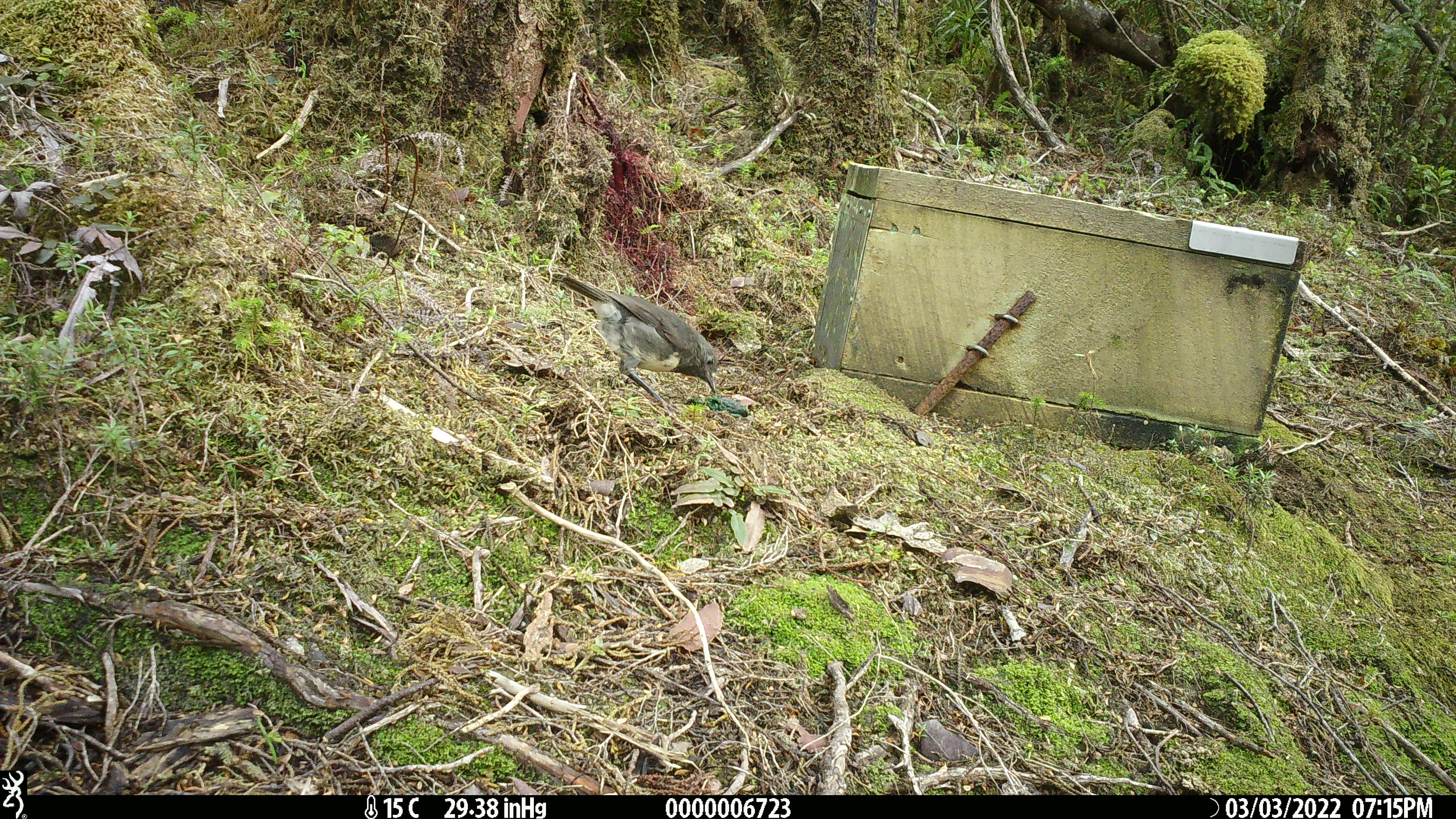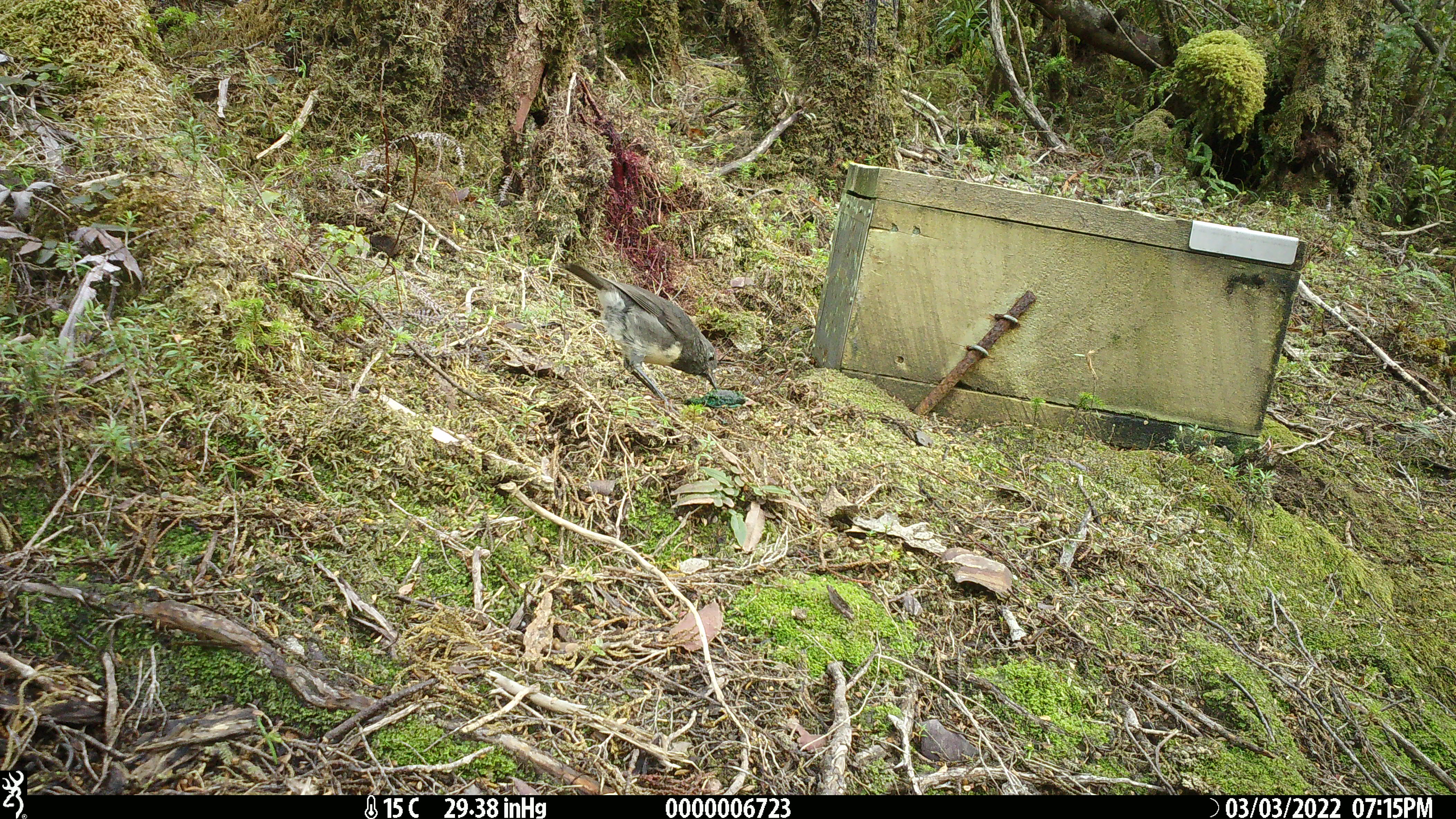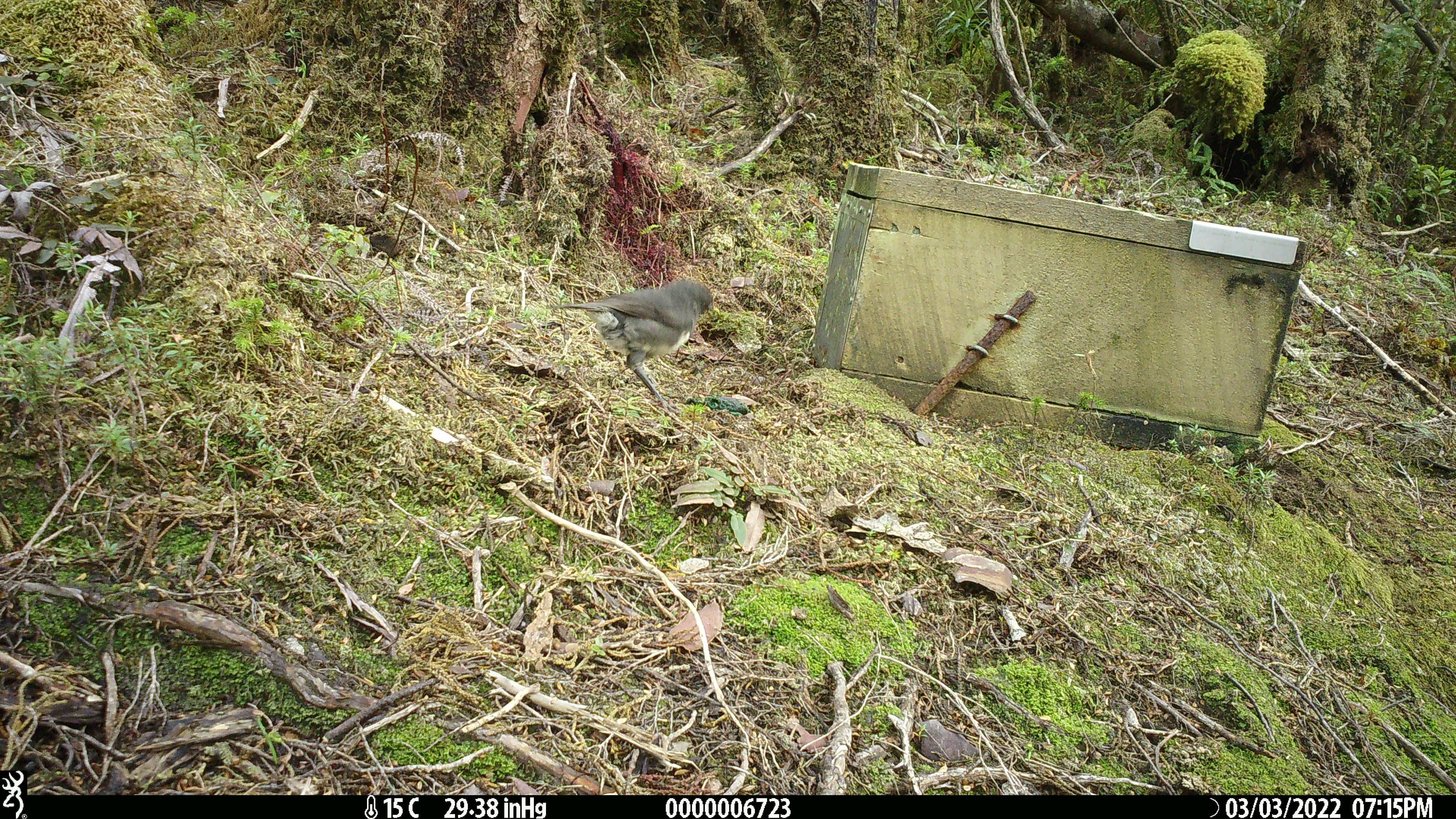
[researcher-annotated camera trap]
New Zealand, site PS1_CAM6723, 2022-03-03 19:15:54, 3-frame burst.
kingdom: Animalia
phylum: Chordata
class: Aves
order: Passeriformes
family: Petroicidae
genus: Petroica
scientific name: Petroica australis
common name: new zealand robin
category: robin